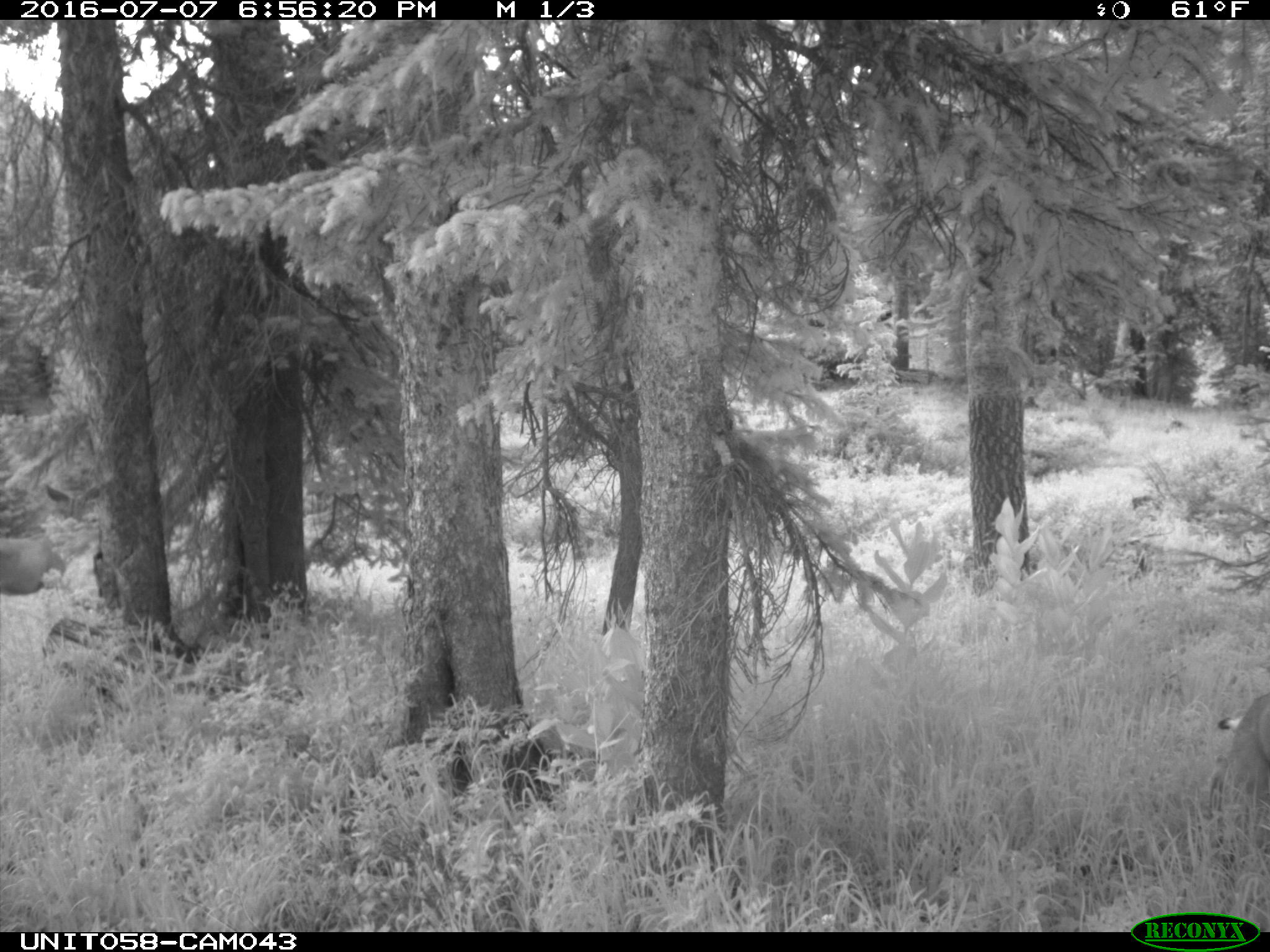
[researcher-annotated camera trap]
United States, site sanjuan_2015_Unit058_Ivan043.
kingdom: Animalia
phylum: Chordata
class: Mammalia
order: Artiodactyla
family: Cervidae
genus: Odocoileus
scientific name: Odocoileus hemionus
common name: mule deer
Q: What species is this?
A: Odocoileus hemionus (mule deer).